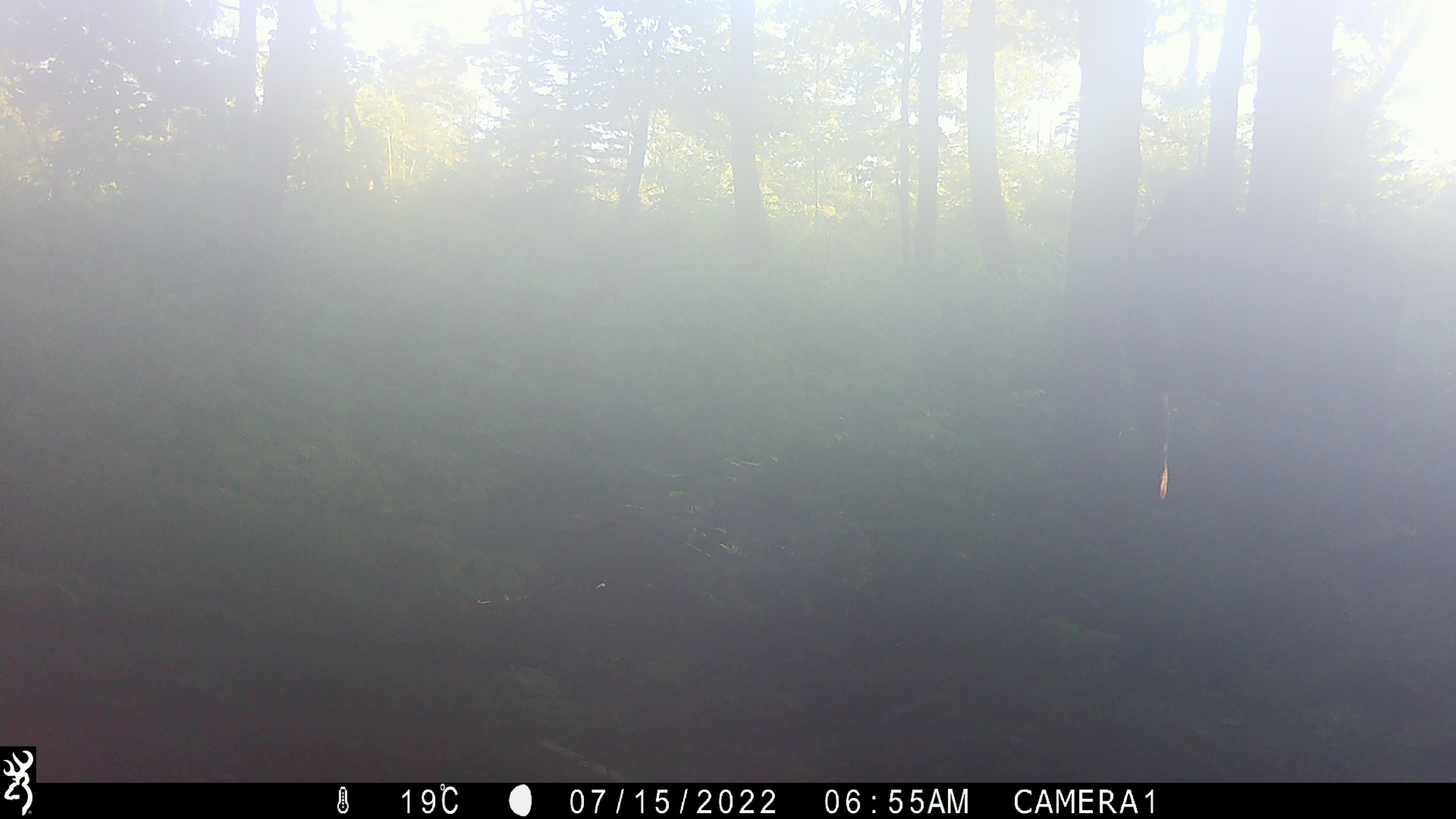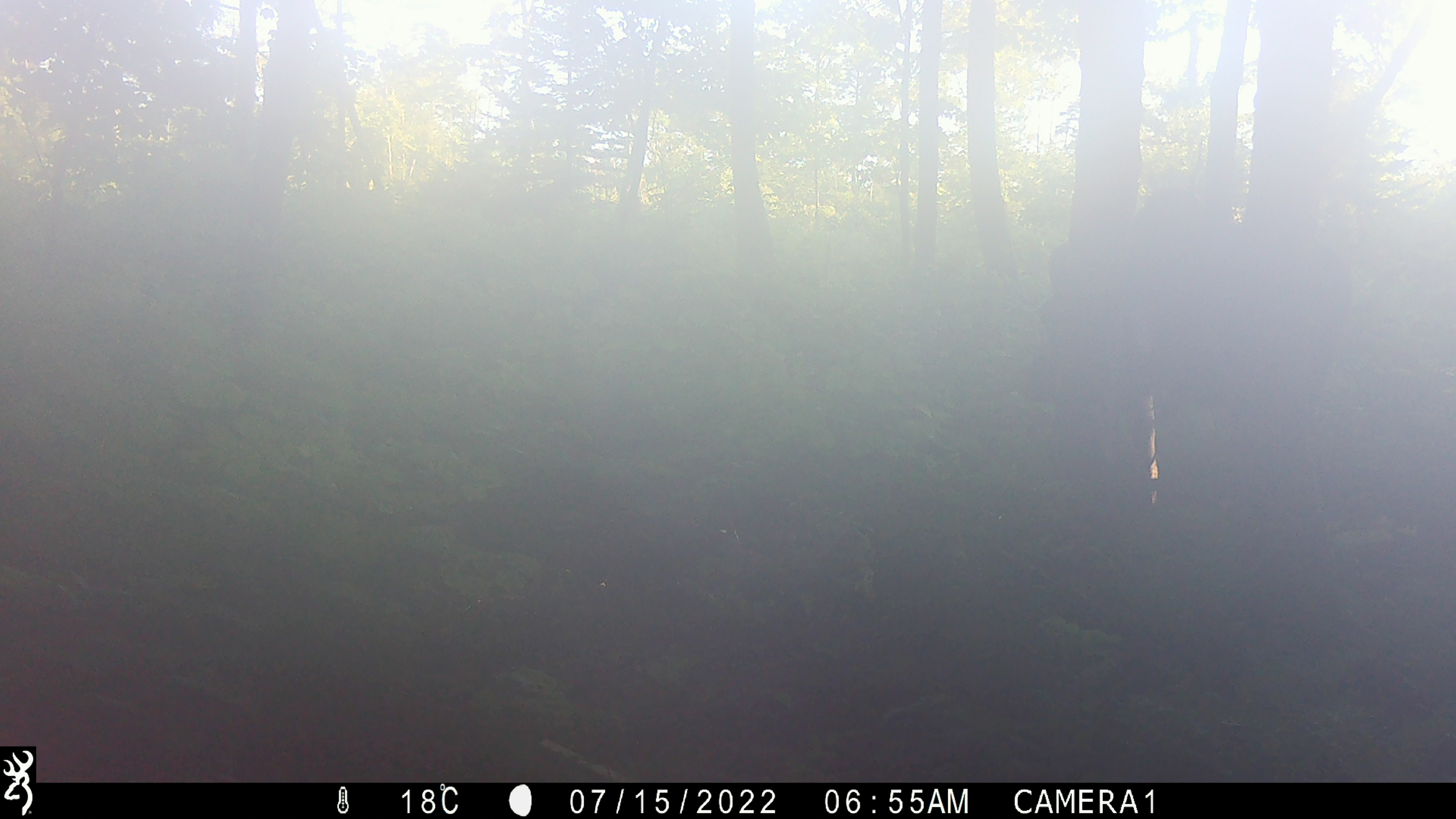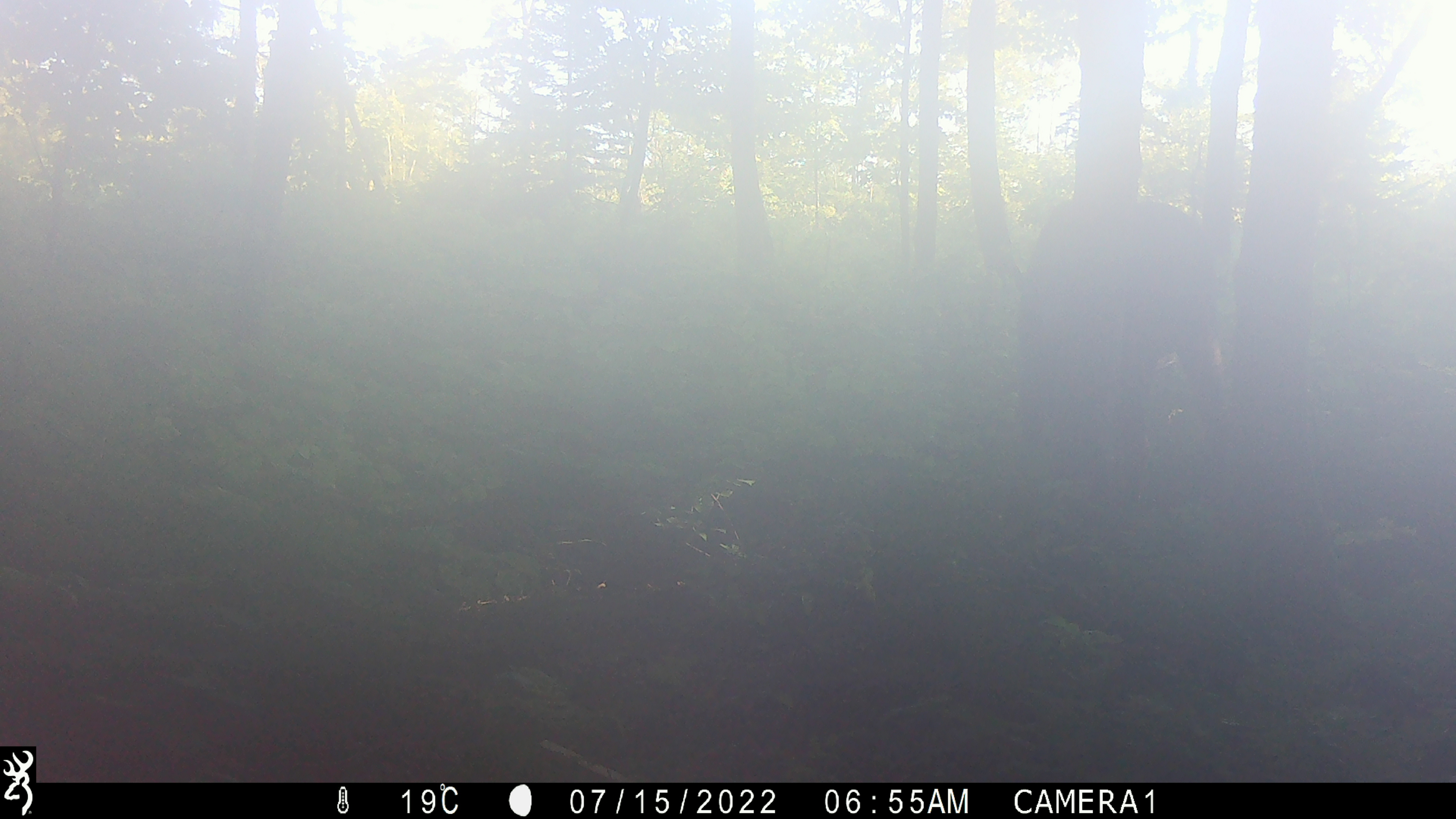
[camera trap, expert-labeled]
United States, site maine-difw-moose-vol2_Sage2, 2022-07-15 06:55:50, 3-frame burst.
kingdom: Animalia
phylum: Chordata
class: Mammalia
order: Artiodactyla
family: Cervidae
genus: Alces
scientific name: Alces alces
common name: moose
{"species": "moose (Alces alces)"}